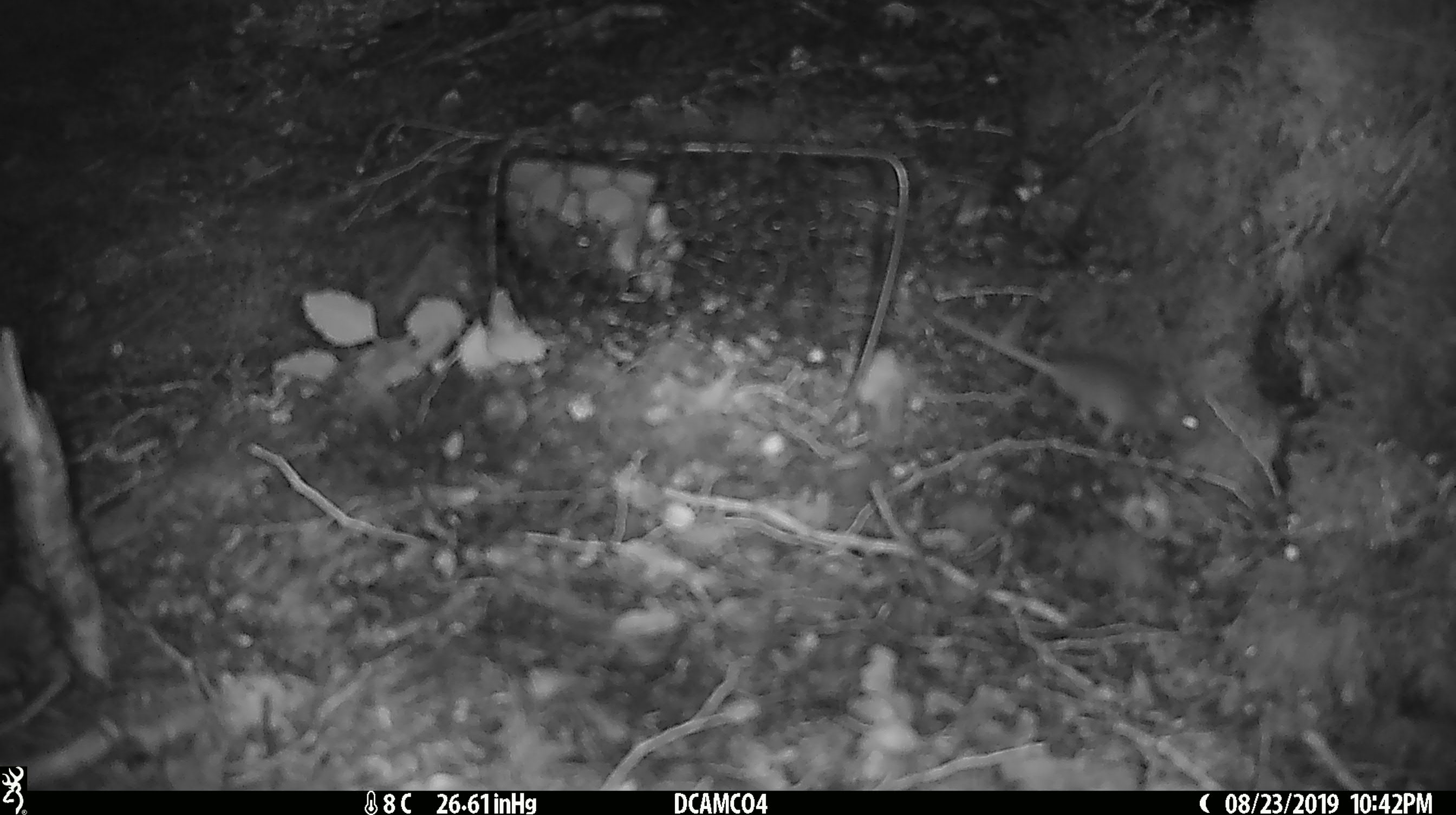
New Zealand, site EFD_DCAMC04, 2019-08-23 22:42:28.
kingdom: Animalia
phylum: Chordata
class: Mammalia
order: Rodentia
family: Muridae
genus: Mus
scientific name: Mus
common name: mouse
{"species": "mouse (Mus)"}